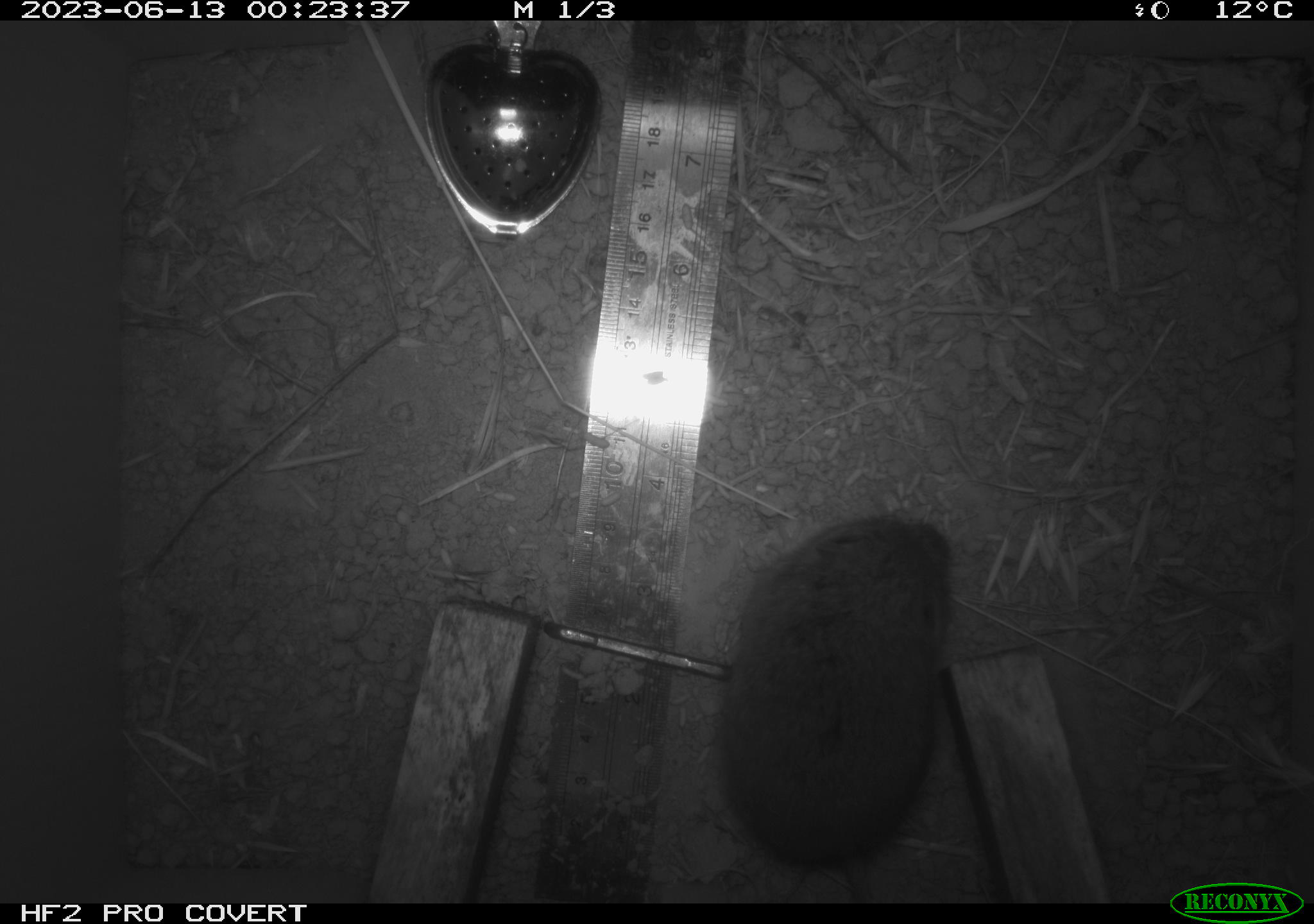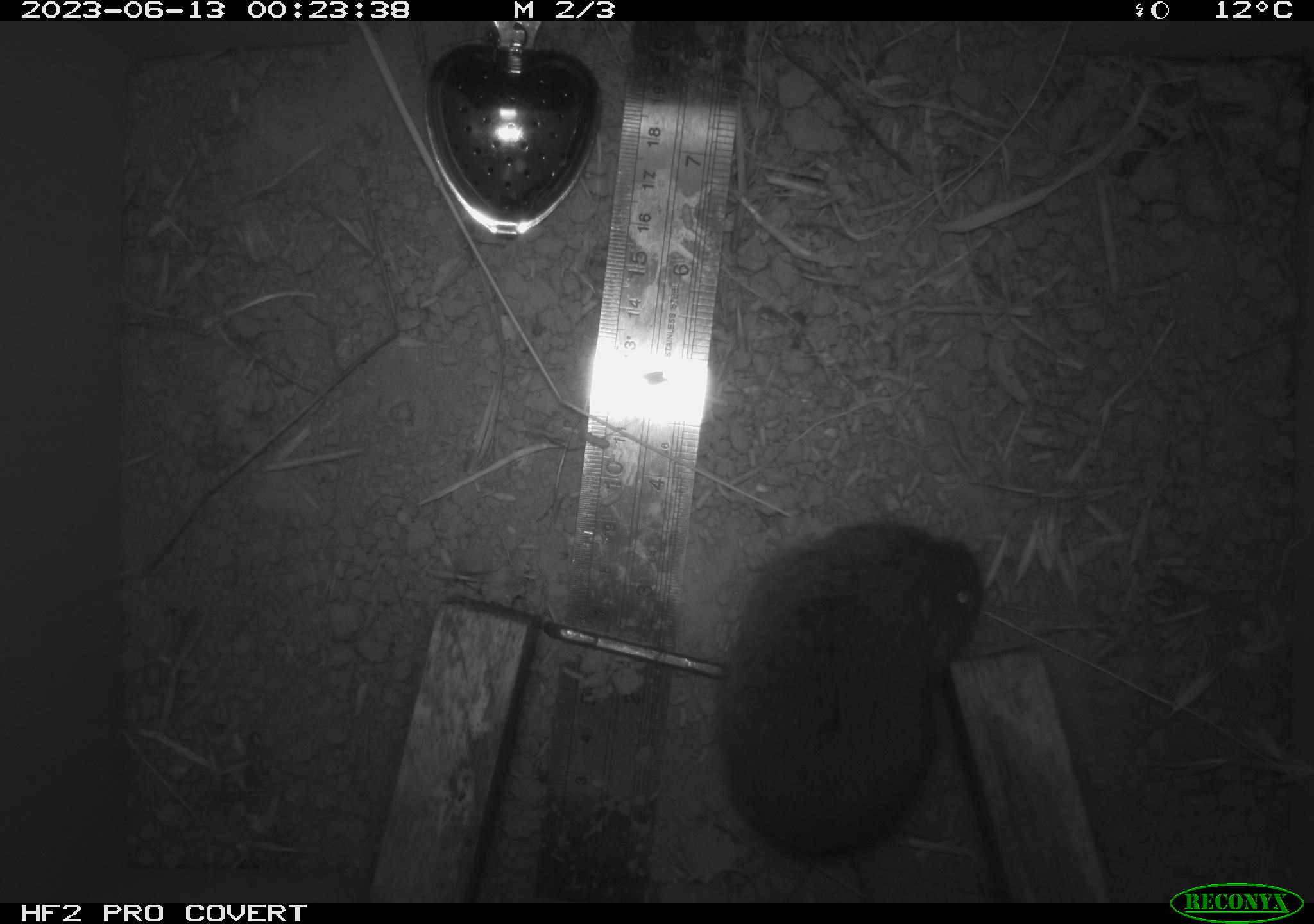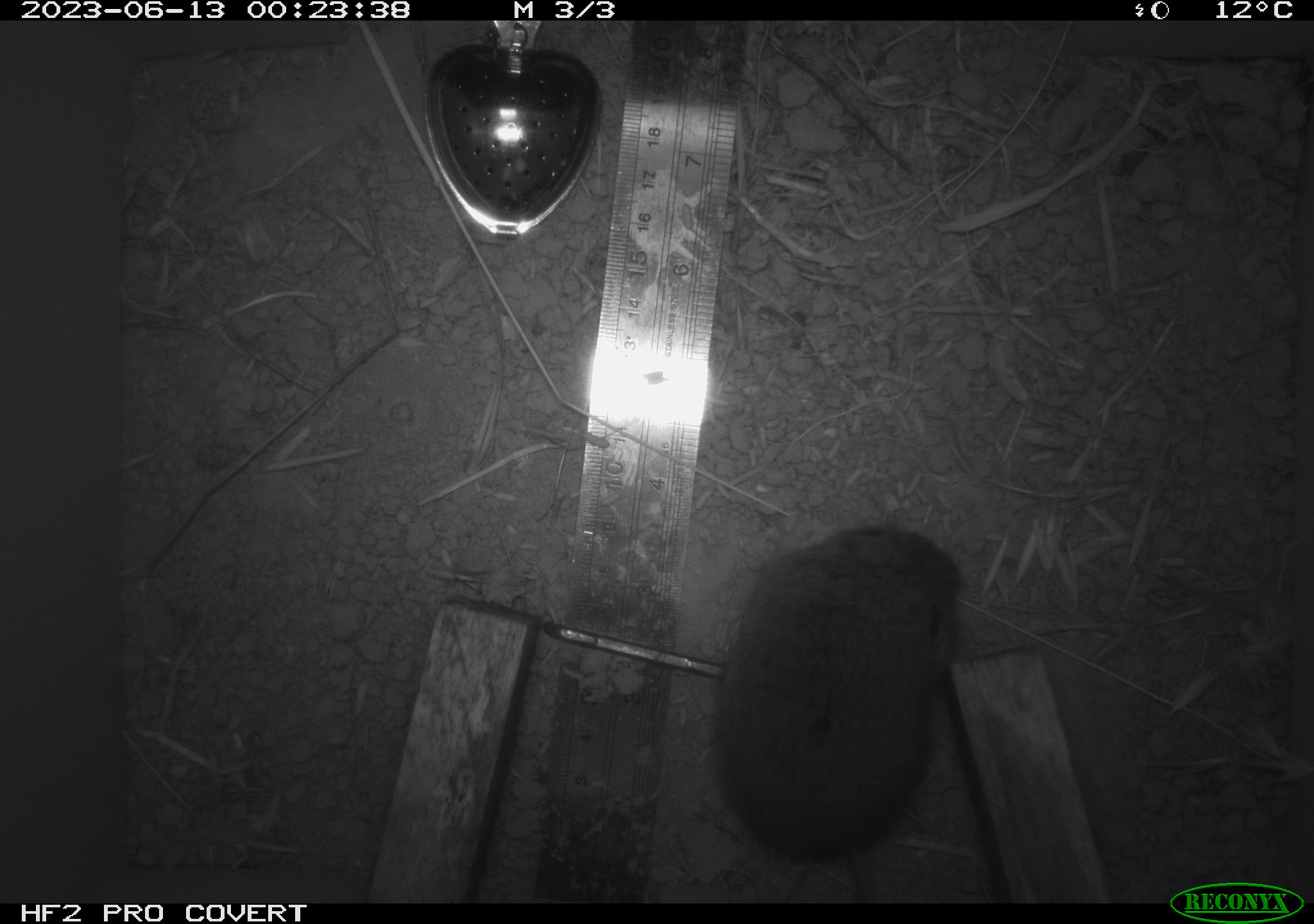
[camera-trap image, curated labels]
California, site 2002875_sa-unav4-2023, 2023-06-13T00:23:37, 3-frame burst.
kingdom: Animalia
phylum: Chordata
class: Mammalia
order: Rodentia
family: Cricetidae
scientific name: Arvicolinae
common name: voles, lemmings, and muskrats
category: arvicolinae subfamily